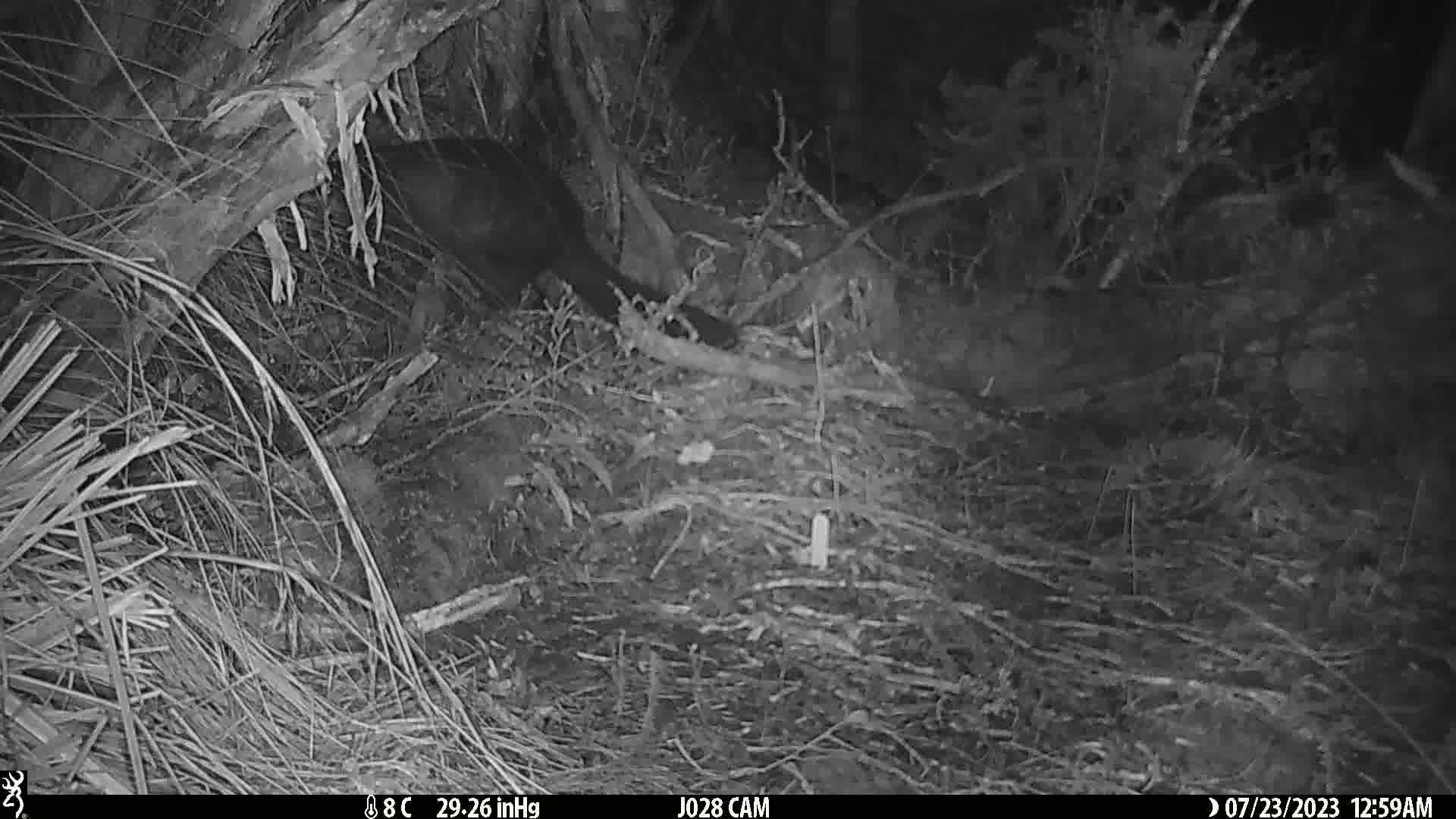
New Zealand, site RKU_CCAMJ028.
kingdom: Animalia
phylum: Chordata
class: Mammalia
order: Diprotodontia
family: Phalangeridae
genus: Trichosurus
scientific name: Trichosurus vulpecula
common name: common brushtail possum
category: possum